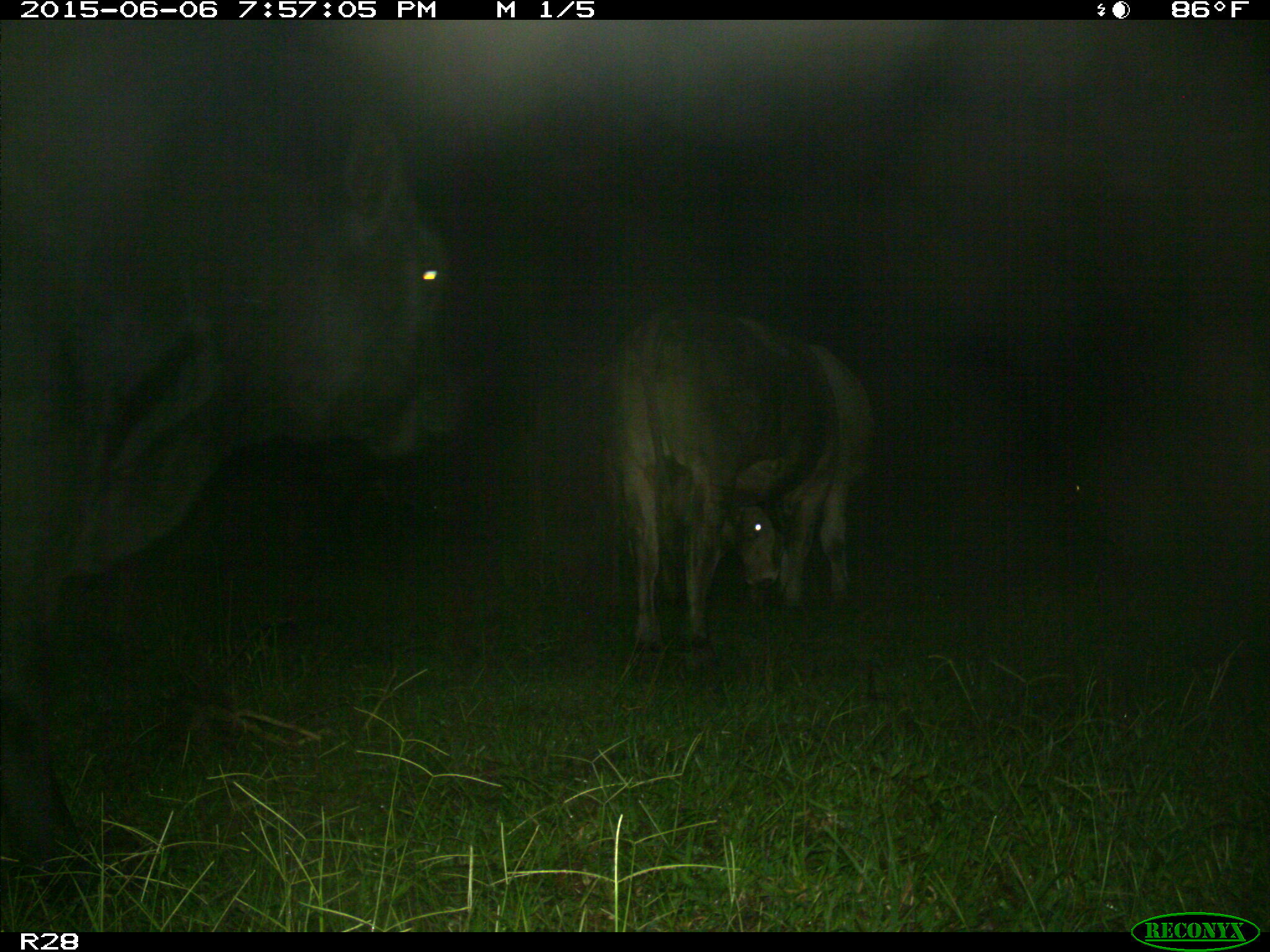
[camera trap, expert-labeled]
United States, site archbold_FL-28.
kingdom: Animalia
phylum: Chordata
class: Mammalia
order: Artiodactyla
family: Bovidae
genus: Bos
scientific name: Bos taurus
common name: domestic cow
Bos taurus (domestic cow).